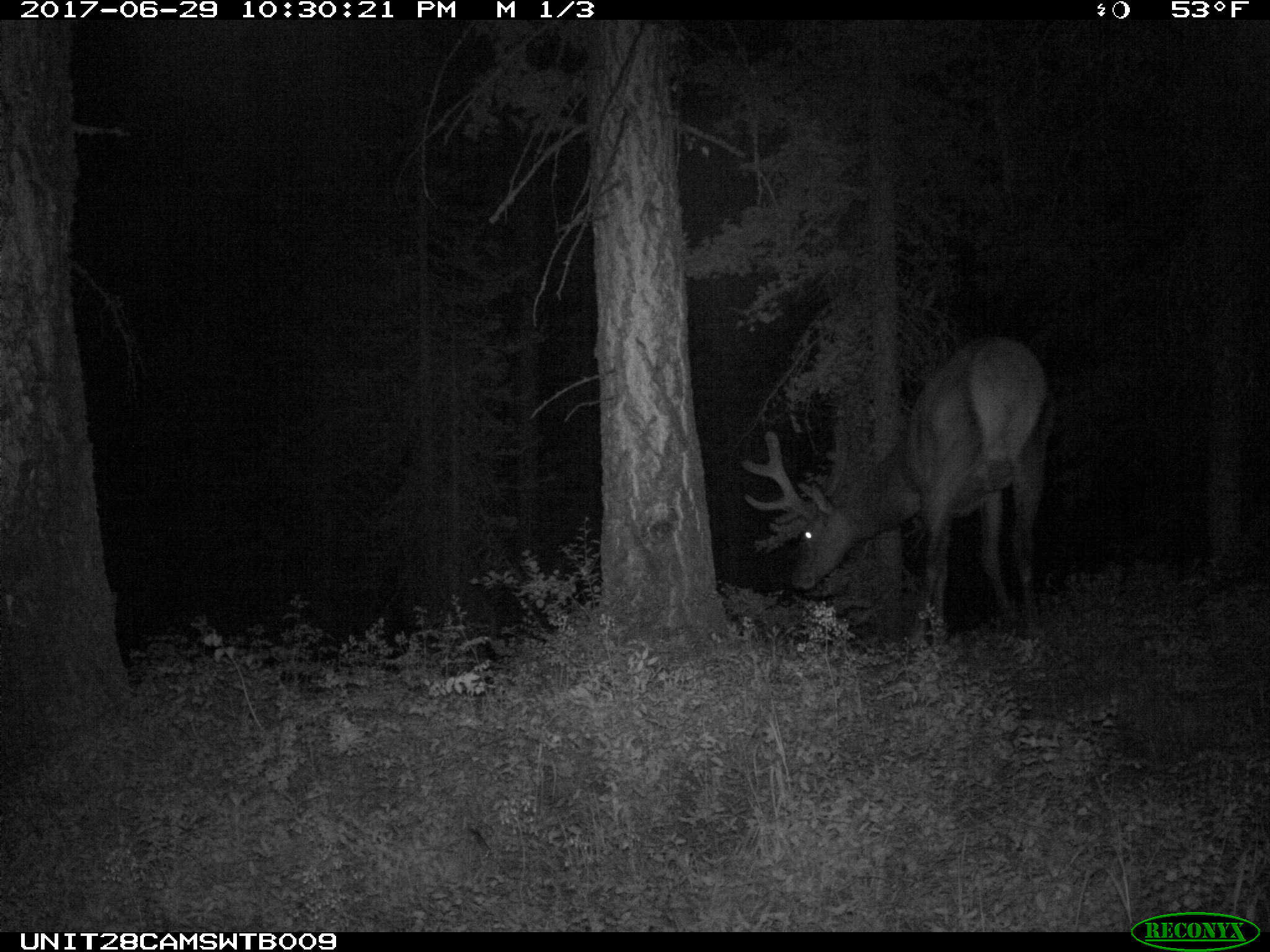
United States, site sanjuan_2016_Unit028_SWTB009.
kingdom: Animalia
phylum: Chordata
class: Mammalia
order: Artiodactyla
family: Cervidae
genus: Cervus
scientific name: Cervus elaphus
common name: red deer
Cervus elaphus (red deer).